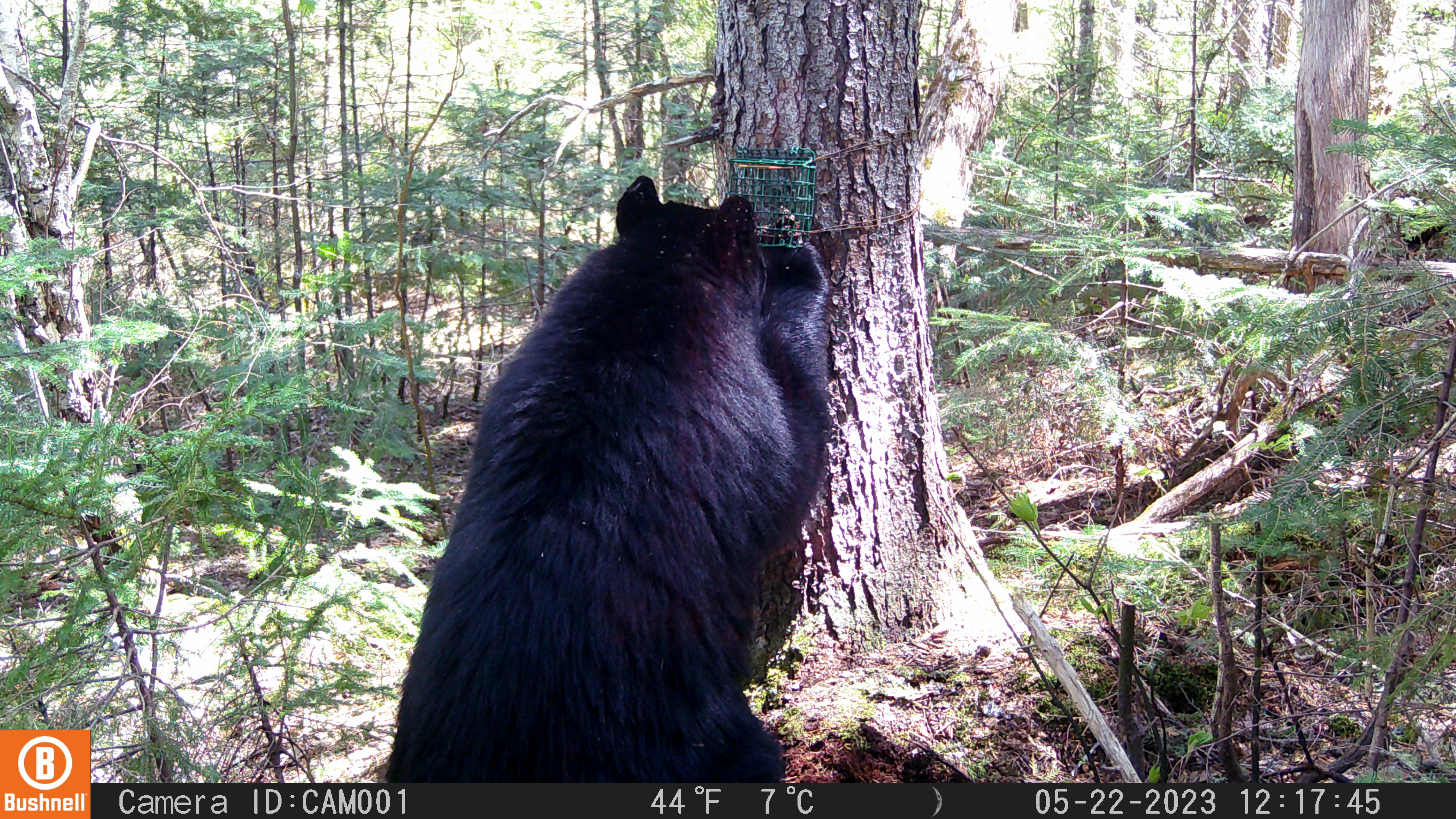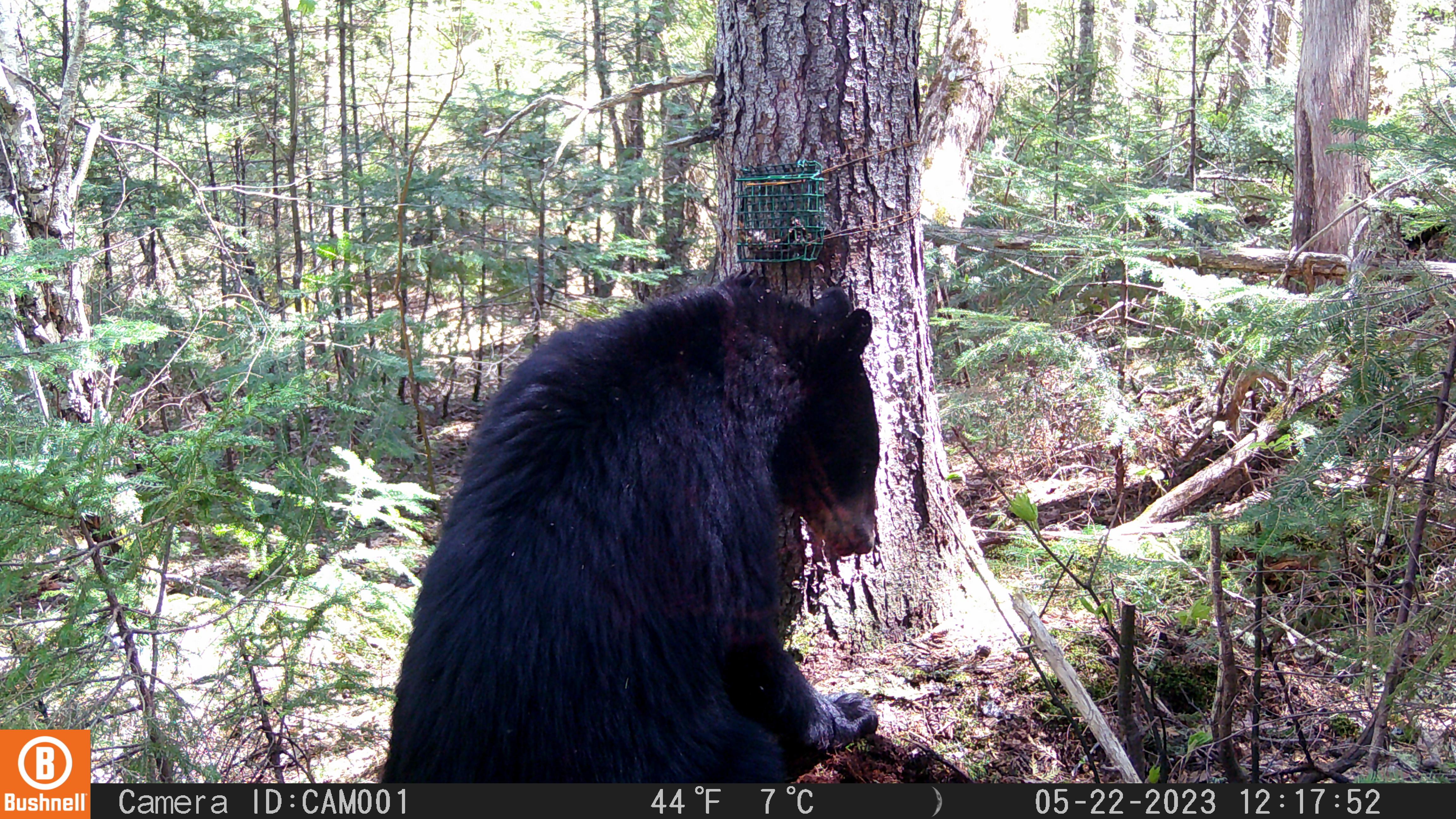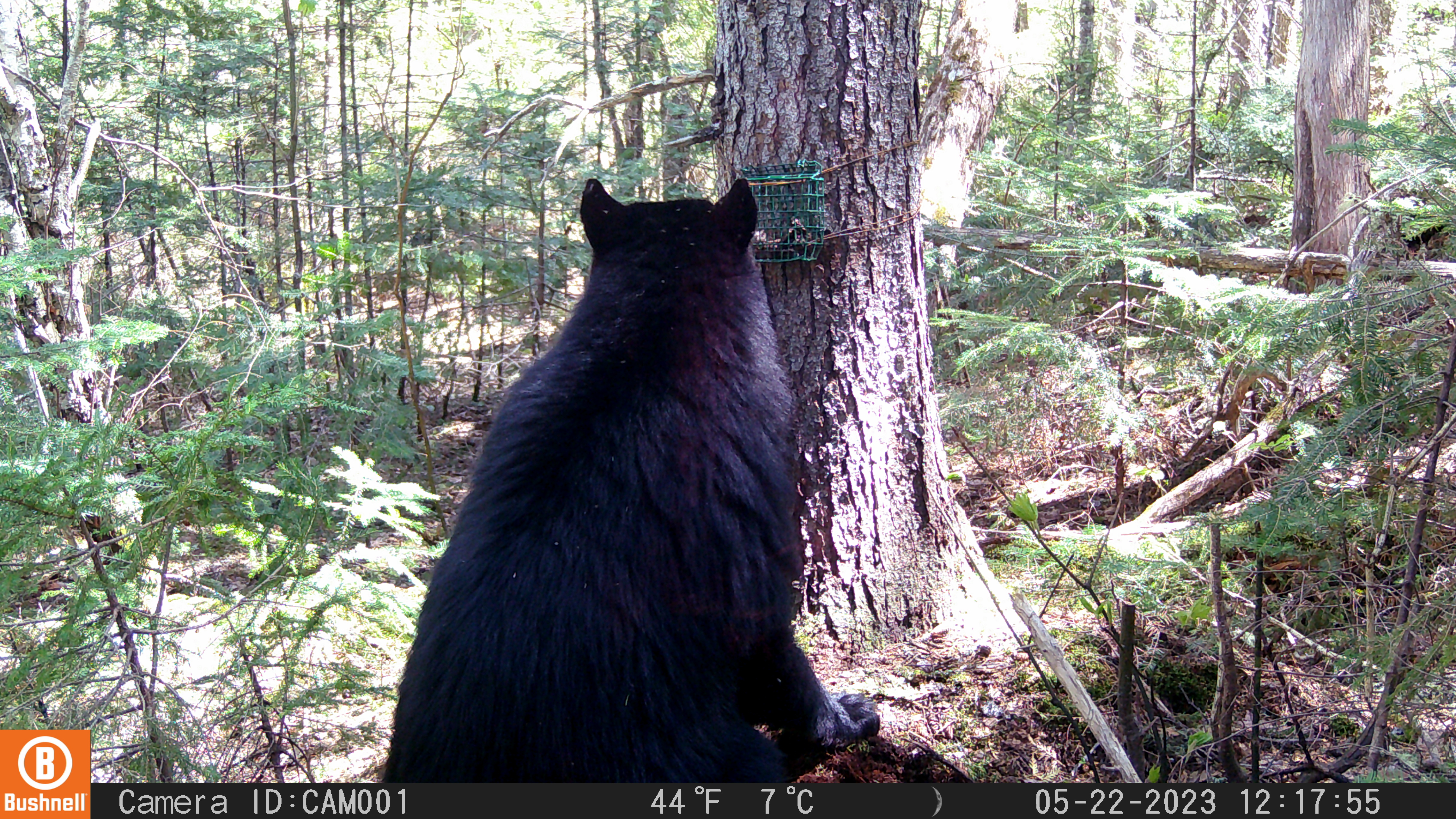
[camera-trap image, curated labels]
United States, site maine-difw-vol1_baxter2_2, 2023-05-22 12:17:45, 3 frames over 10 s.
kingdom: Animalia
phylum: Chordata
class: Mammalia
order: Carnivora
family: Ursidae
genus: Ursus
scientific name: Ursus americanus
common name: black bear